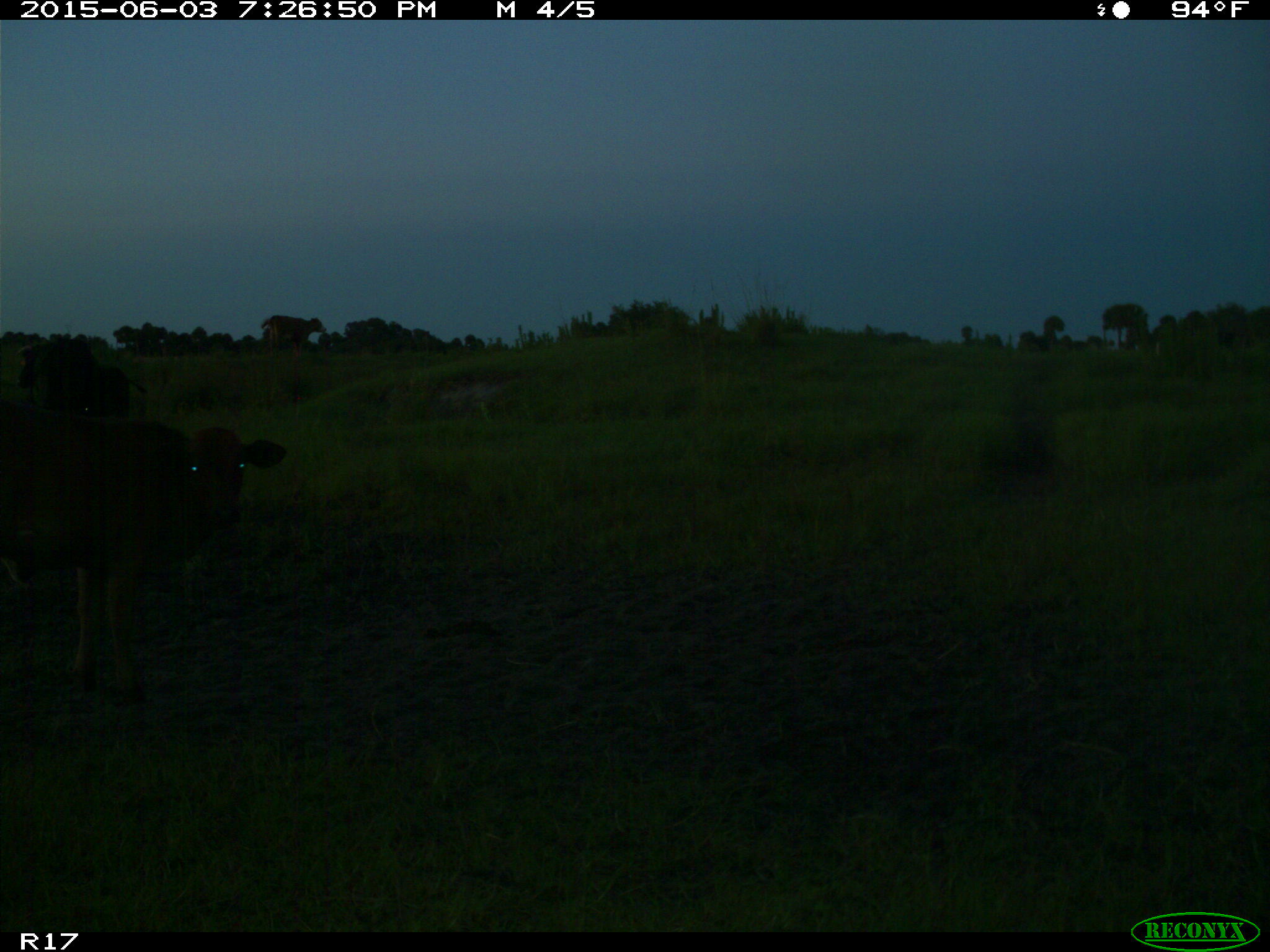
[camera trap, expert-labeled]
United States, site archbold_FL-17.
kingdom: Animalia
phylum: Chordata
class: Mammalia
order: Artiodactyla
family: Bovidae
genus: Bos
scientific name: Bos taurus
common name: domestic cow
Bos taurus (domestic cow).